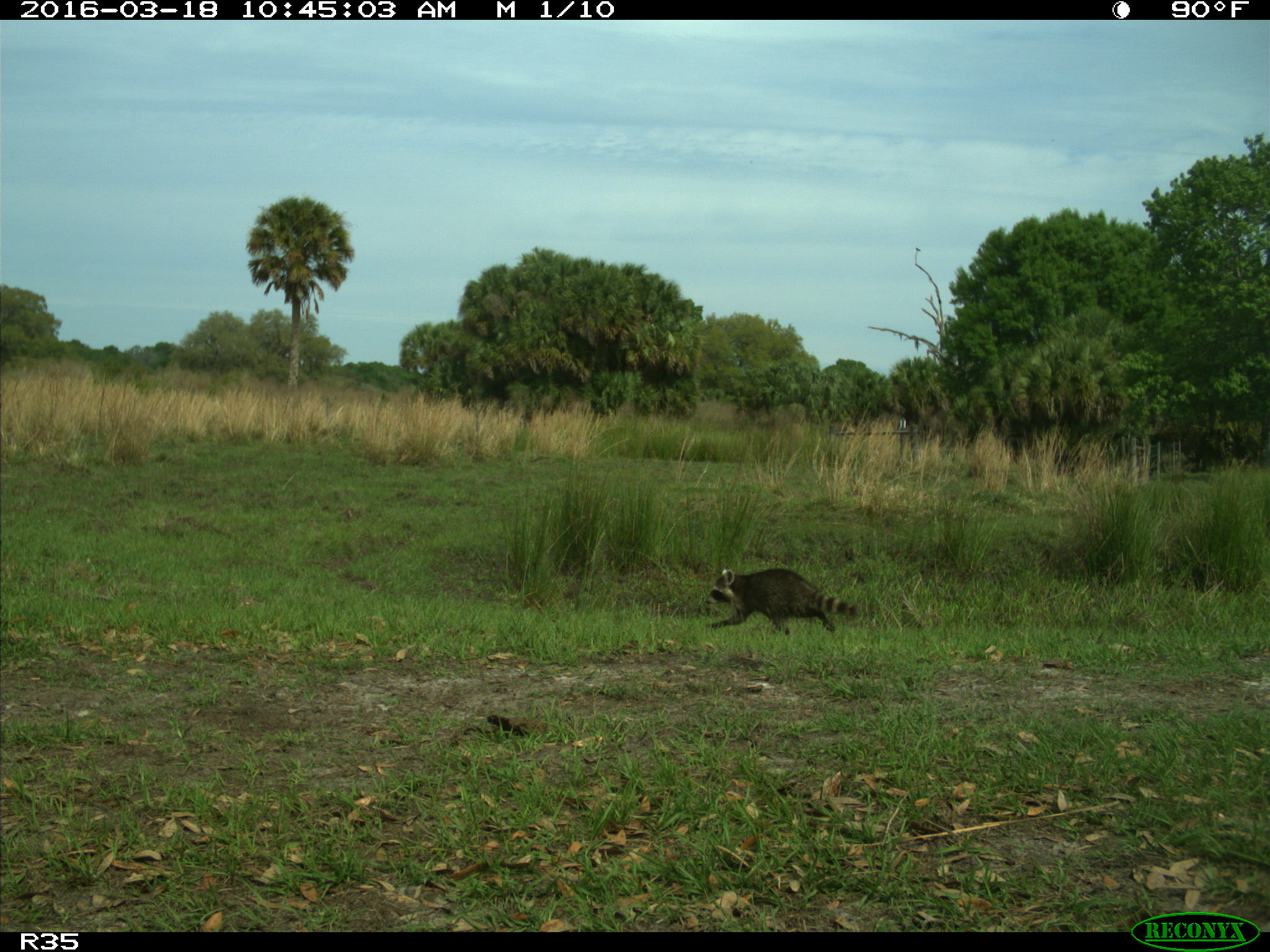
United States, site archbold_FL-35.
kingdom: Animalia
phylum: Chordata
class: Mammalia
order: Carnivora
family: Procyonidae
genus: Procyon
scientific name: Procyon lotor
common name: common raccoon